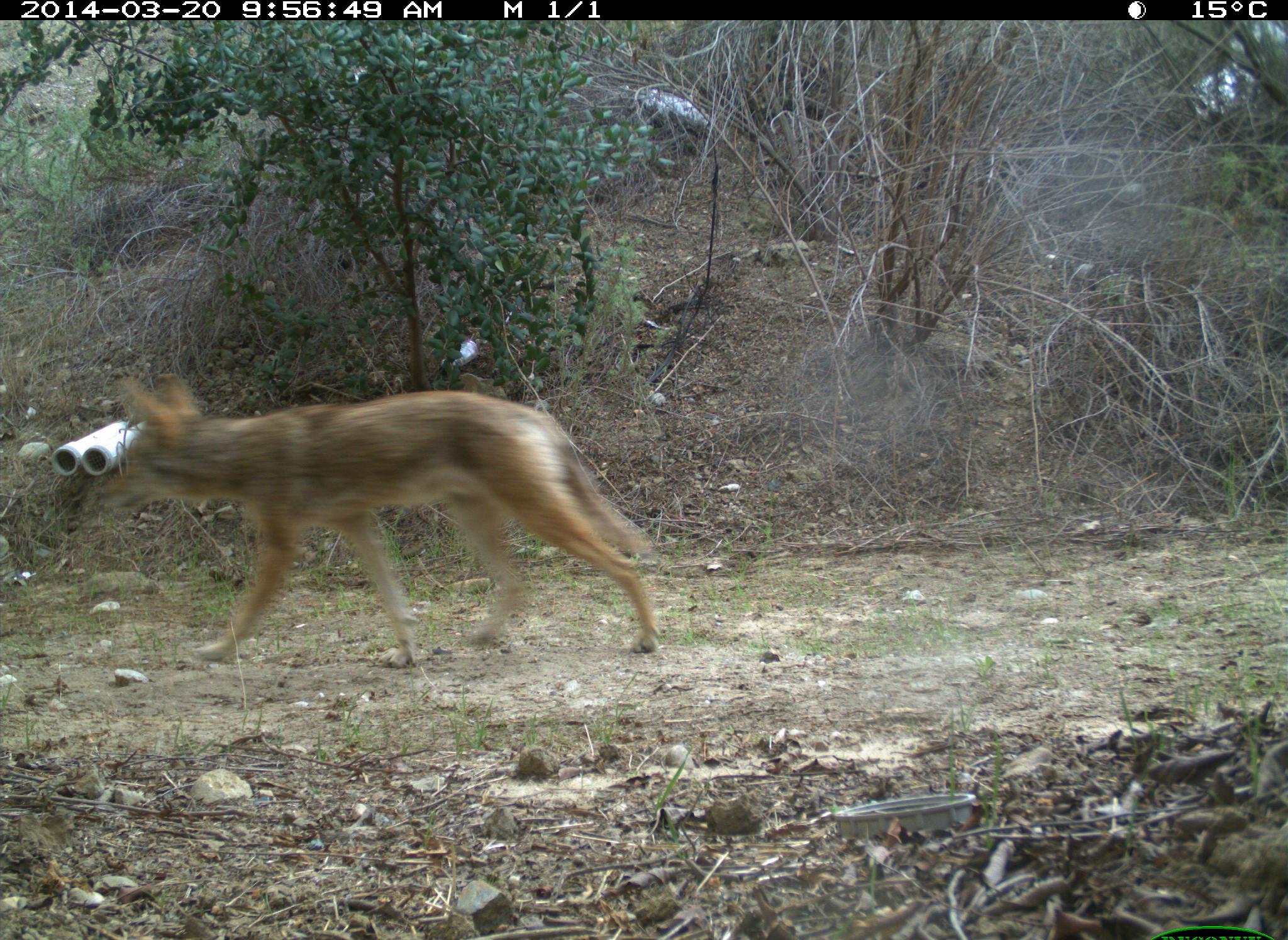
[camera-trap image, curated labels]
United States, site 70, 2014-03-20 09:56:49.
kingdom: Animalia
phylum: Chordata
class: Mammalia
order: Carnivora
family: Canidae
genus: Canis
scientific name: Canis latrans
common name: coyote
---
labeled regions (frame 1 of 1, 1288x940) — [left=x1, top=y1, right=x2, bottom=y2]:
coyote: [left=88, top=373, right=664, bottom=668]